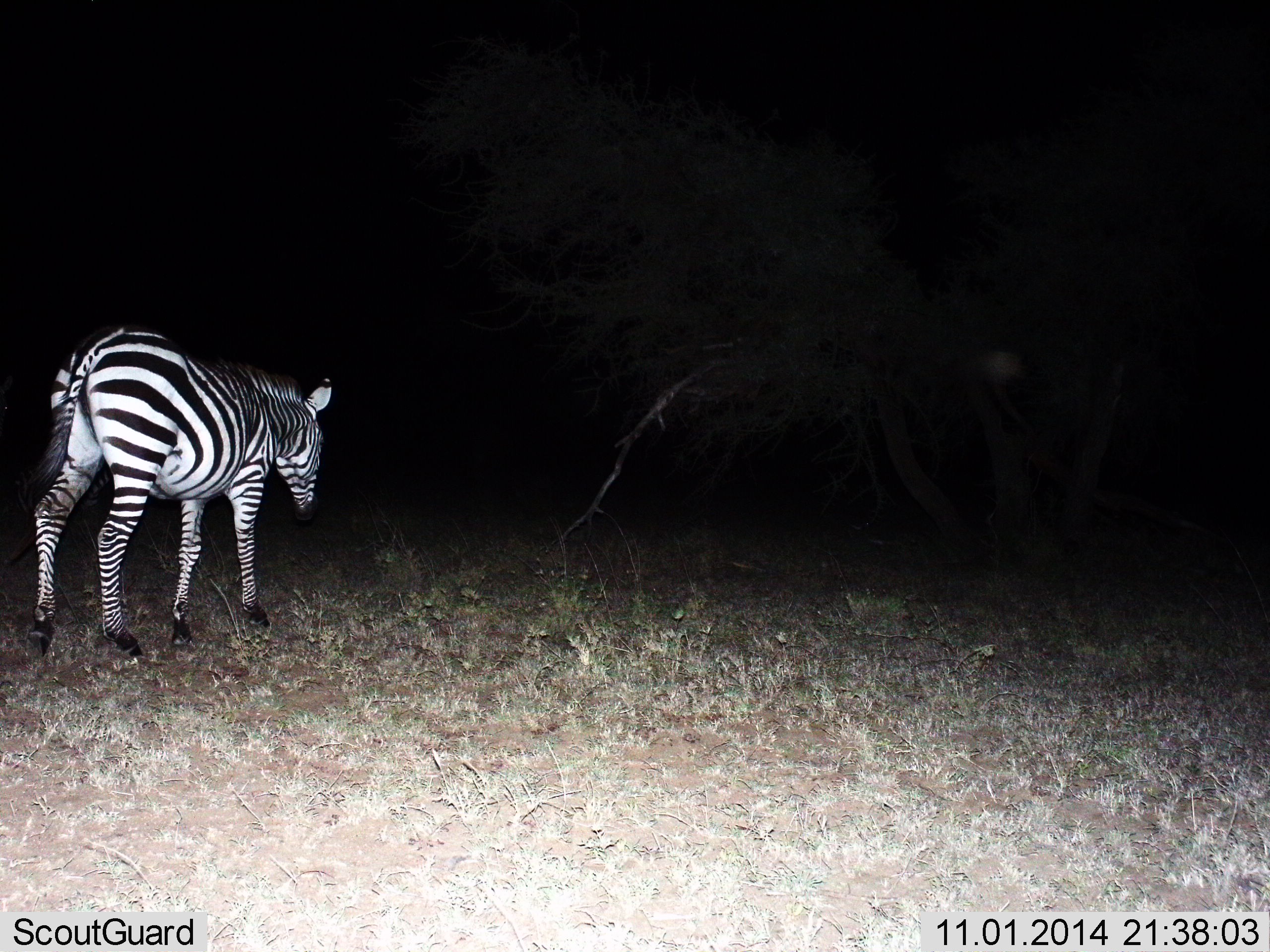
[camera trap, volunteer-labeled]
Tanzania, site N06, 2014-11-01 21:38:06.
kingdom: Animalia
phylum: Chordata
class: Mammalia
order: Perissodactyla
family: Equidae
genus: Equus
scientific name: Equus quagga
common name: plains zebra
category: zebra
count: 1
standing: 40%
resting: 0%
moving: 50%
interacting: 0%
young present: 0%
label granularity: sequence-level